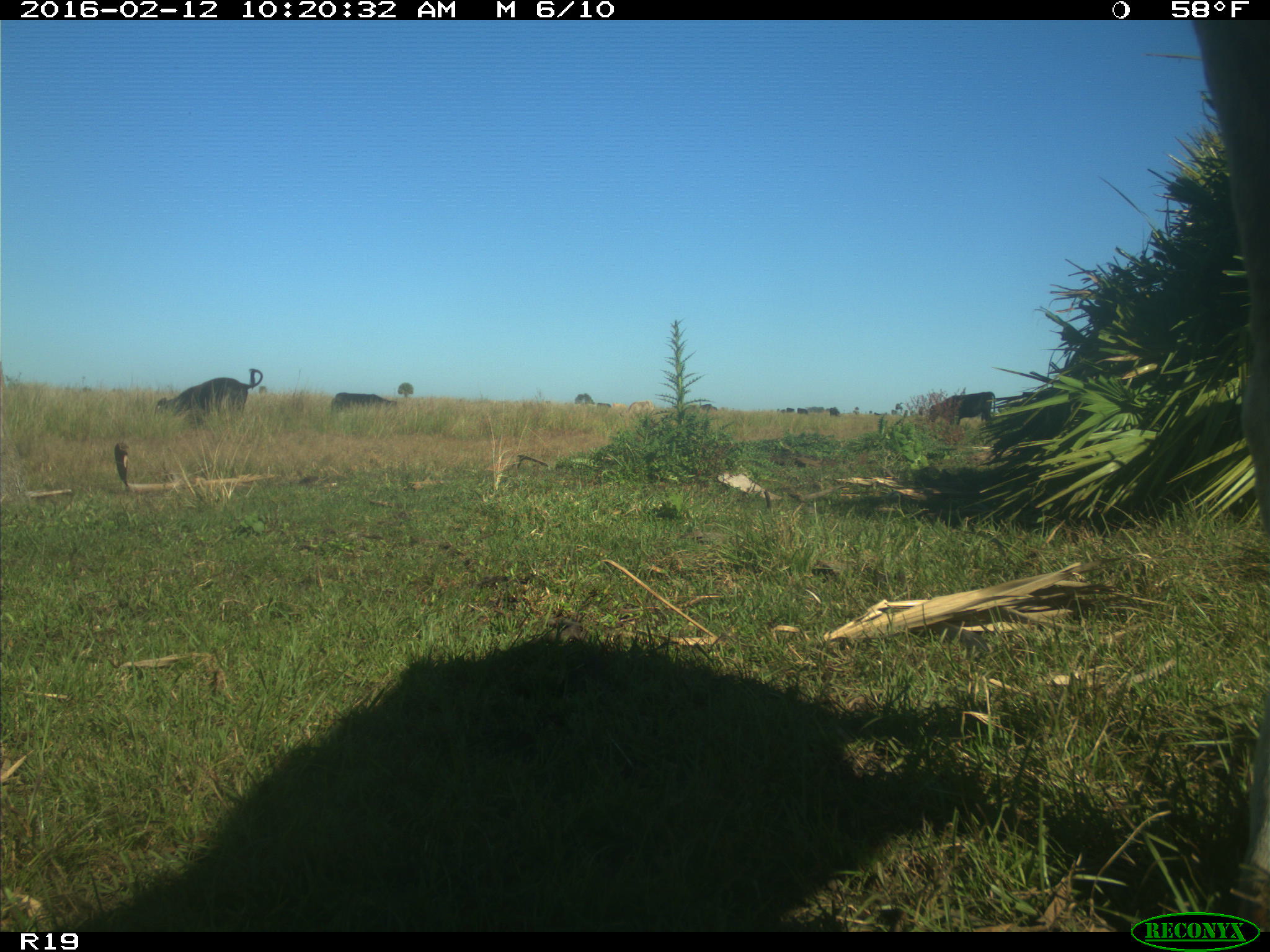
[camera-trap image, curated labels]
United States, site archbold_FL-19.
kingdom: Animalia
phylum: Chordata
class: Mammalia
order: Artiodactyla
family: Bovidae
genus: Bos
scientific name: Bos taurus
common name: domestic cow